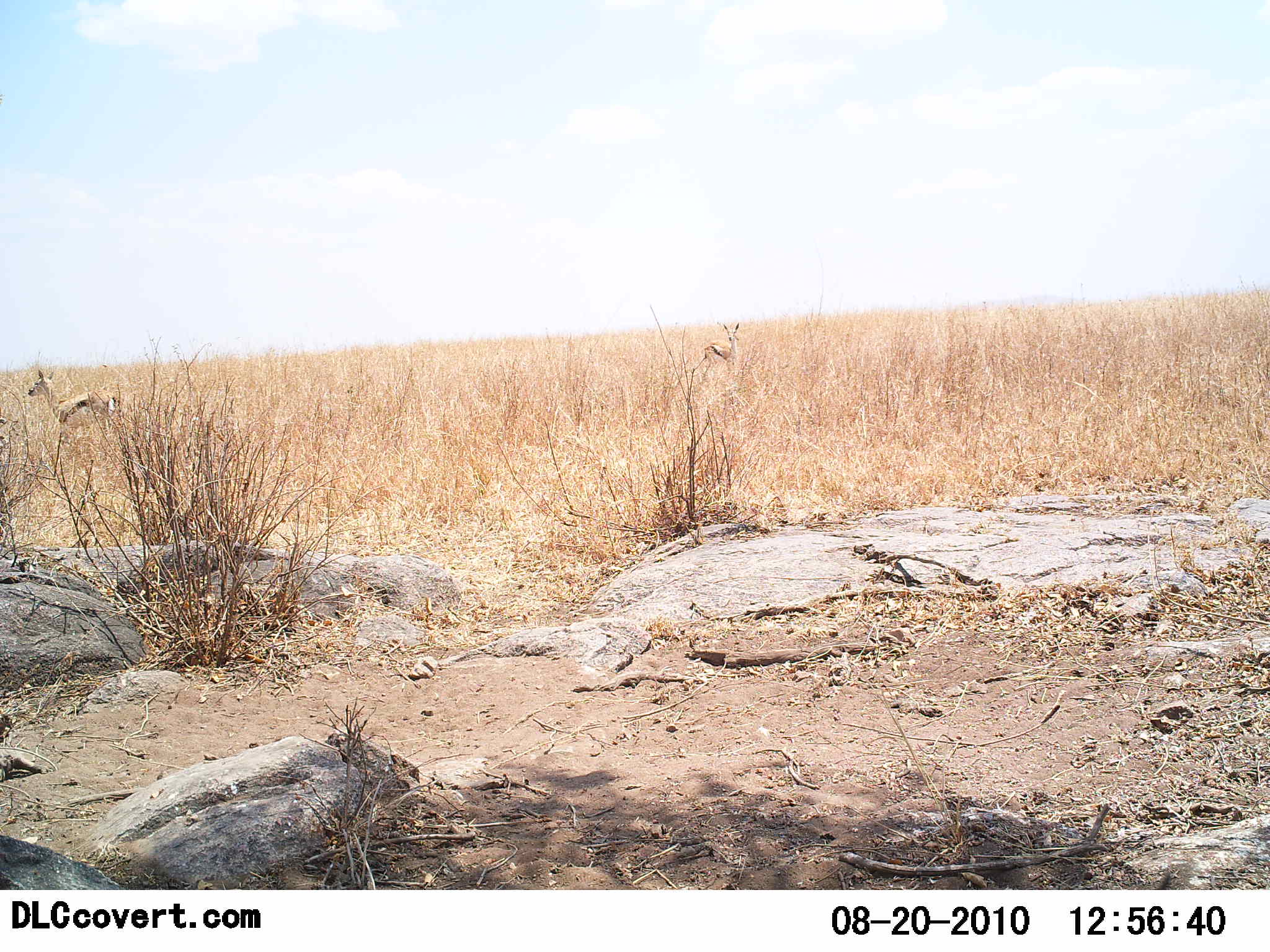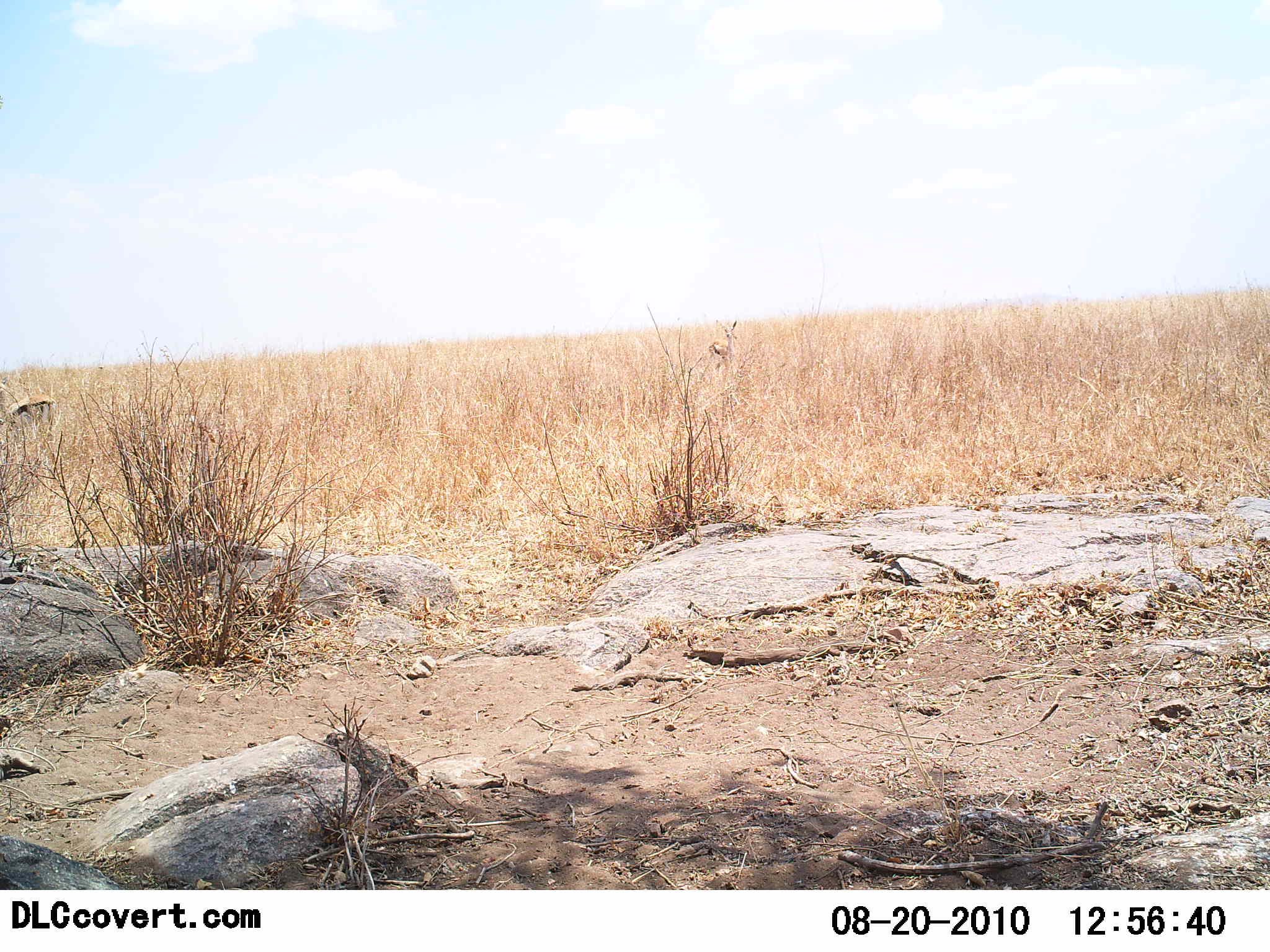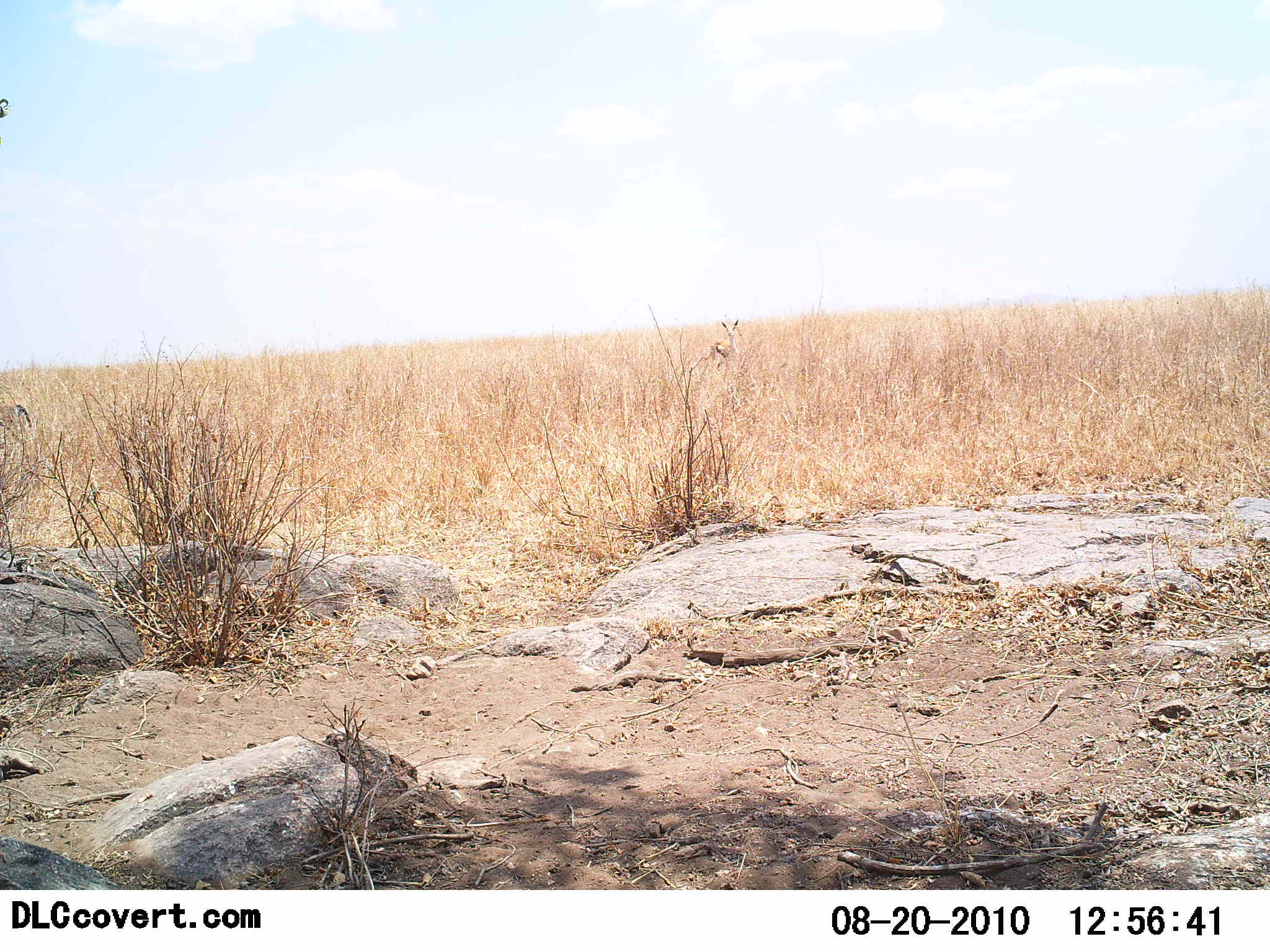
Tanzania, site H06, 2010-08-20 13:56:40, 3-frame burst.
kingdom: Animalia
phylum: Chordata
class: Mammalia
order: Artiodactyla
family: Bovidae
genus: Eudorcas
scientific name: Eudorcas thomsonii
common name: thomson's gazelle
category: gazellethomsons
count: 2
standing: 45%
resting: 0%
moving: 82%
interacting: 0%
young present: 0%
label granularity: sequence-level